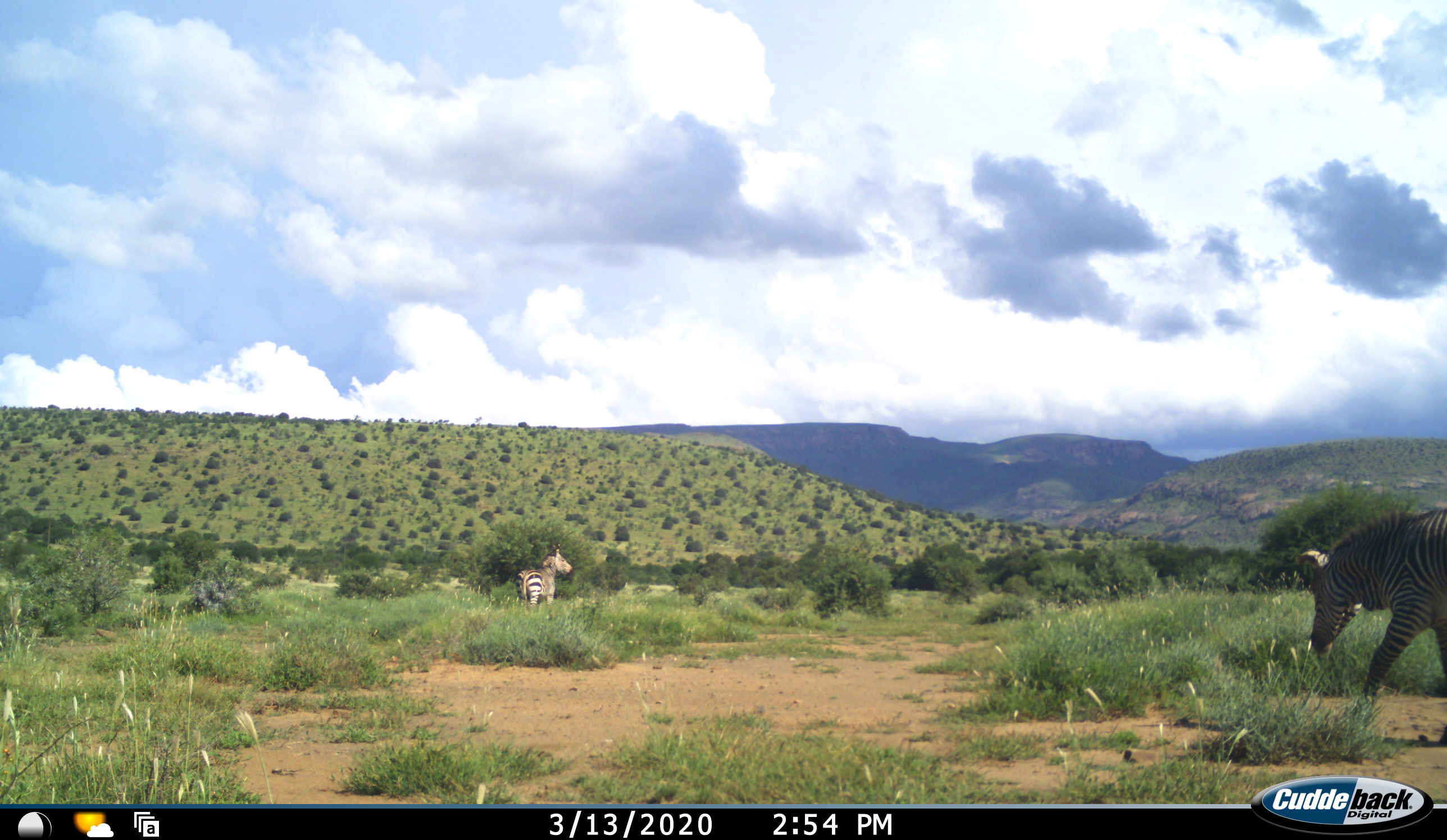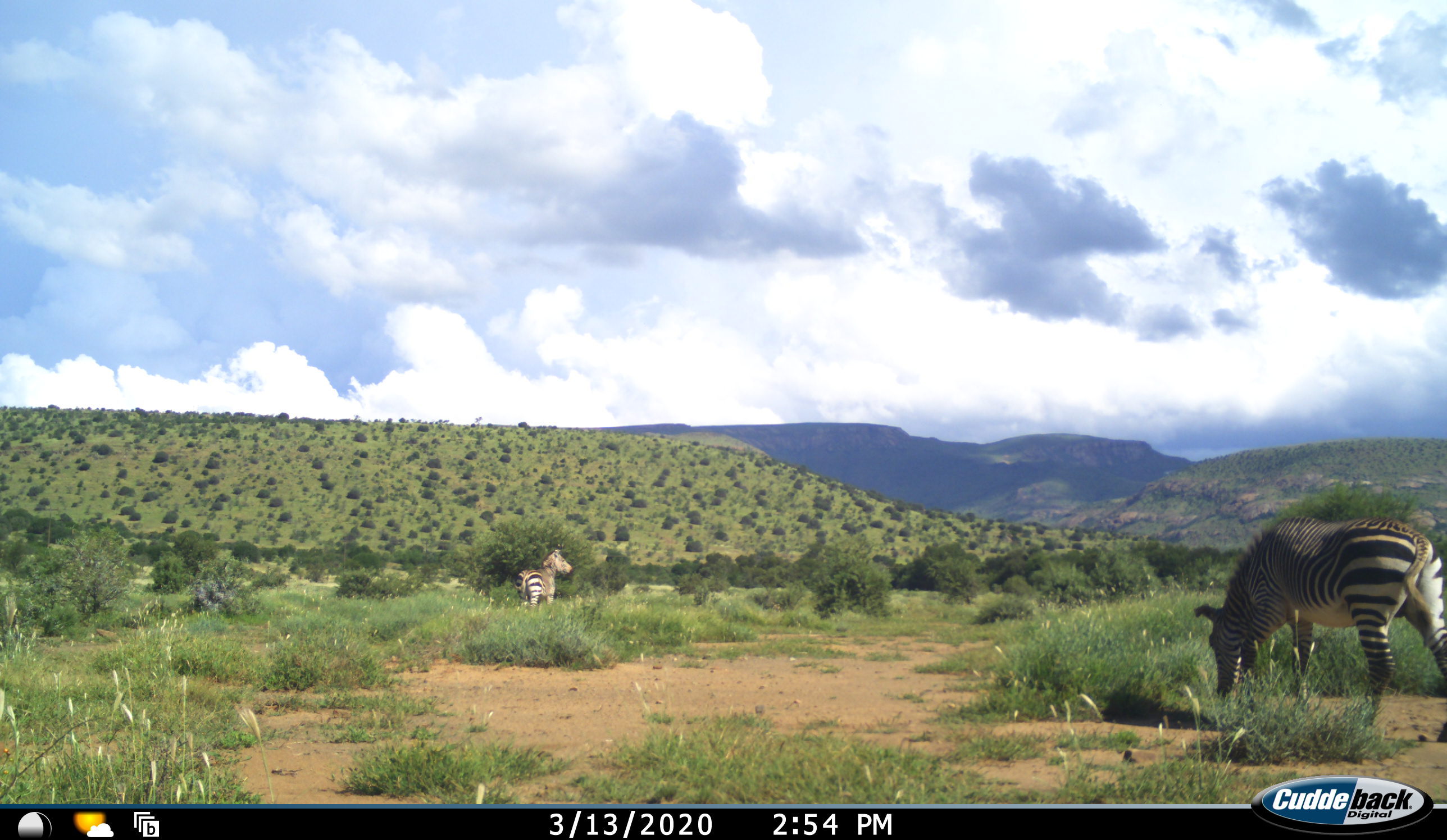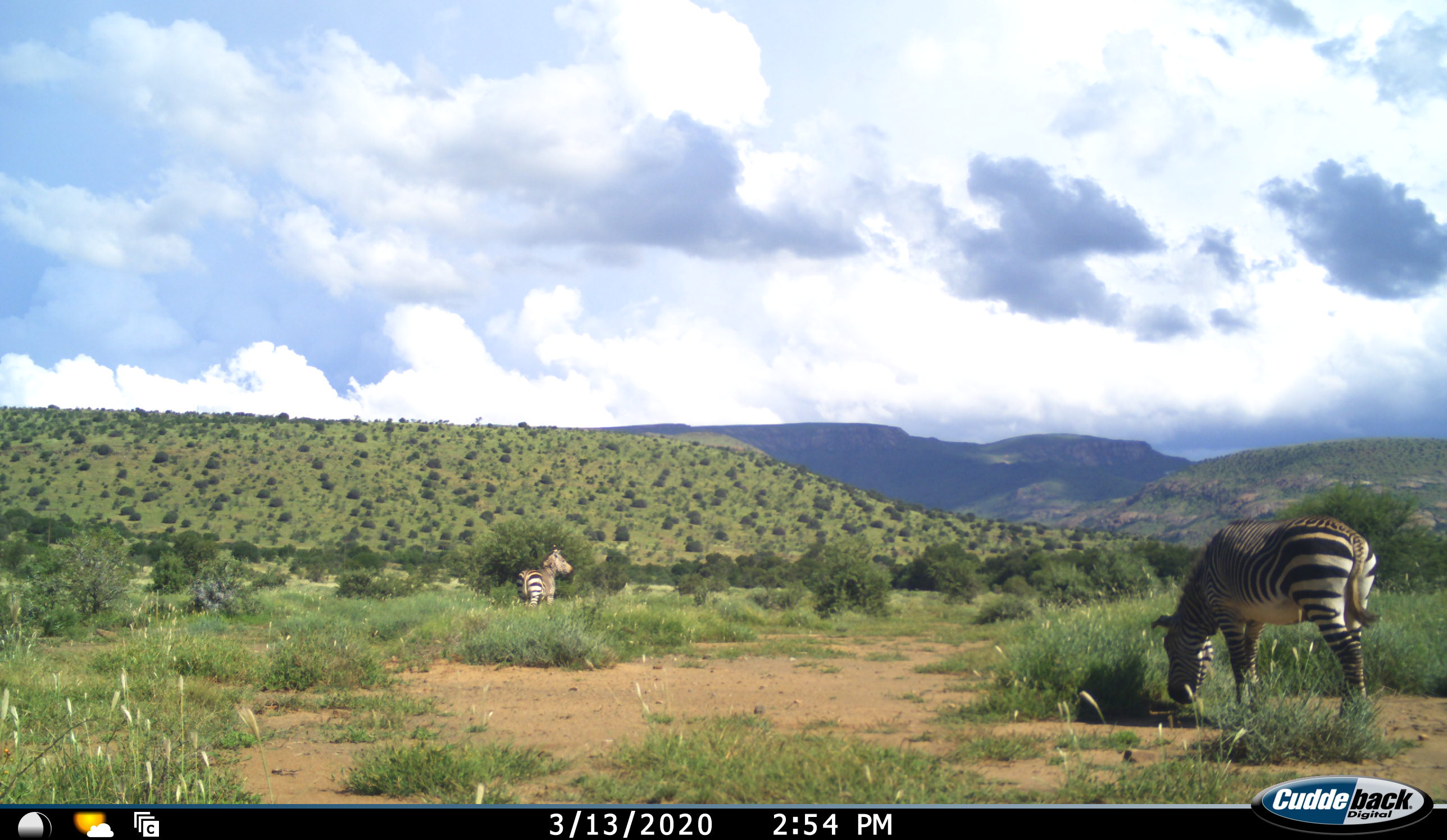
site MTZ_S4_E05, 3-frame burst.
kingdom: Animalia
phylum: Chordata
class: Mammalia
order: Perissodactyla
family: Equidae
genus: Equus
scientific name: Equus zebra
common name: mountain zebra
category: zebramountain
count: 2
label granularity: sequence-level